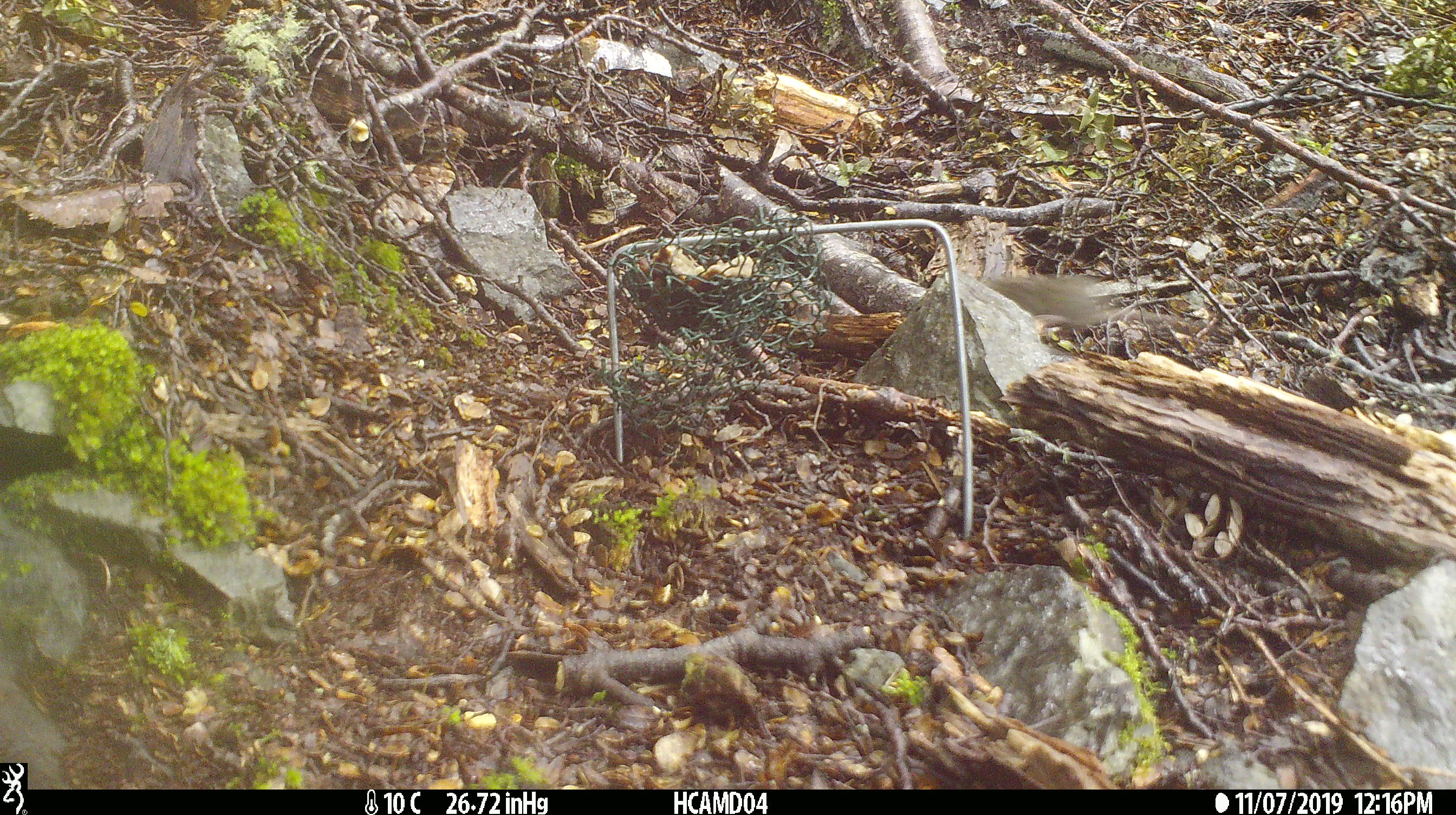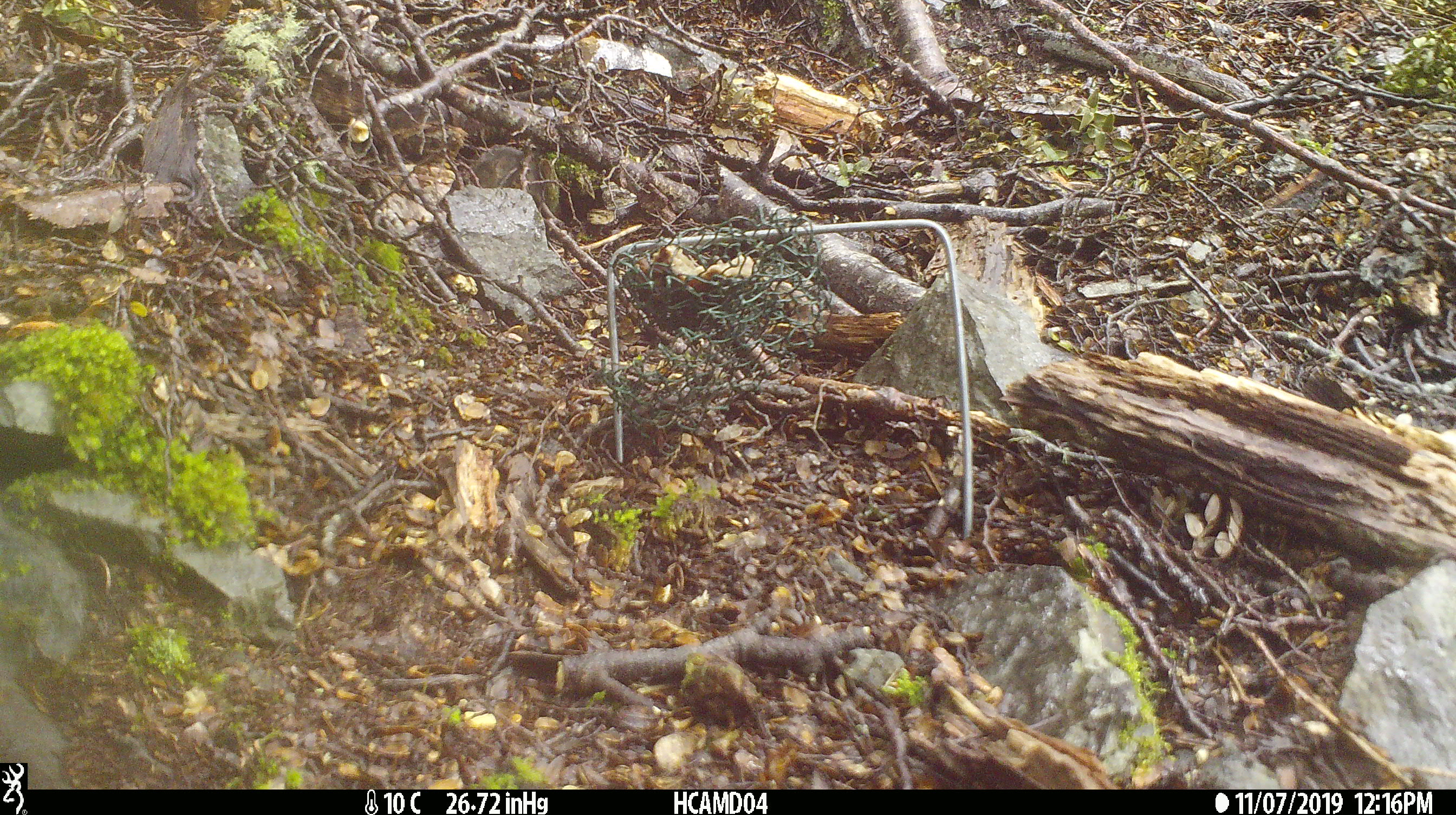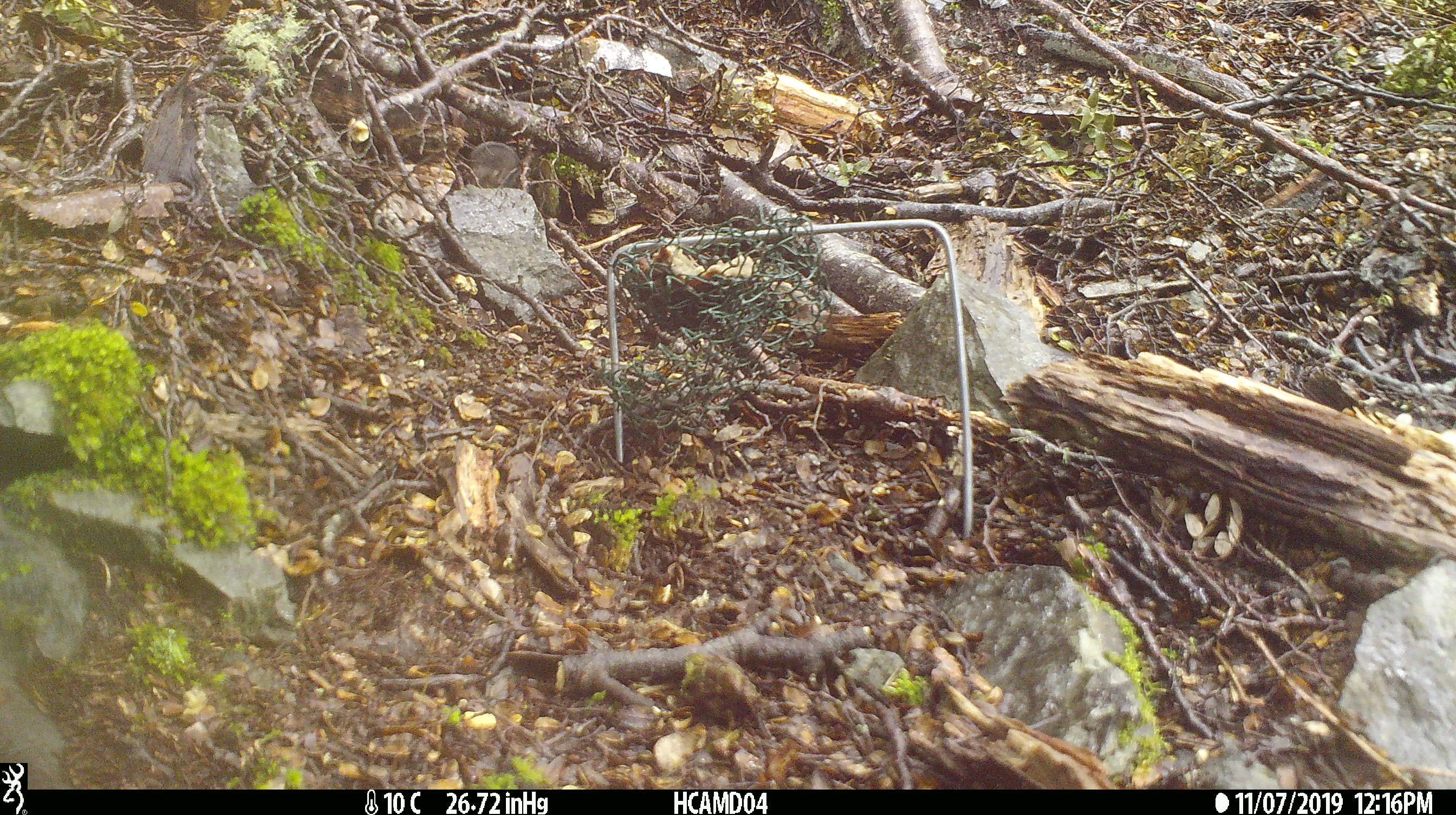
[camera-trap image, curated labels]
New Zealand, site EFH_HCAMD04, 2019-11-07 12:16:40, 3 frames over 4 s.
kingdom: Animalia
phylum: Chordata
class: Mammalia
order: Rodentia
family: Muridae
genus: Mus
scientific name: Mus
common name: mouse